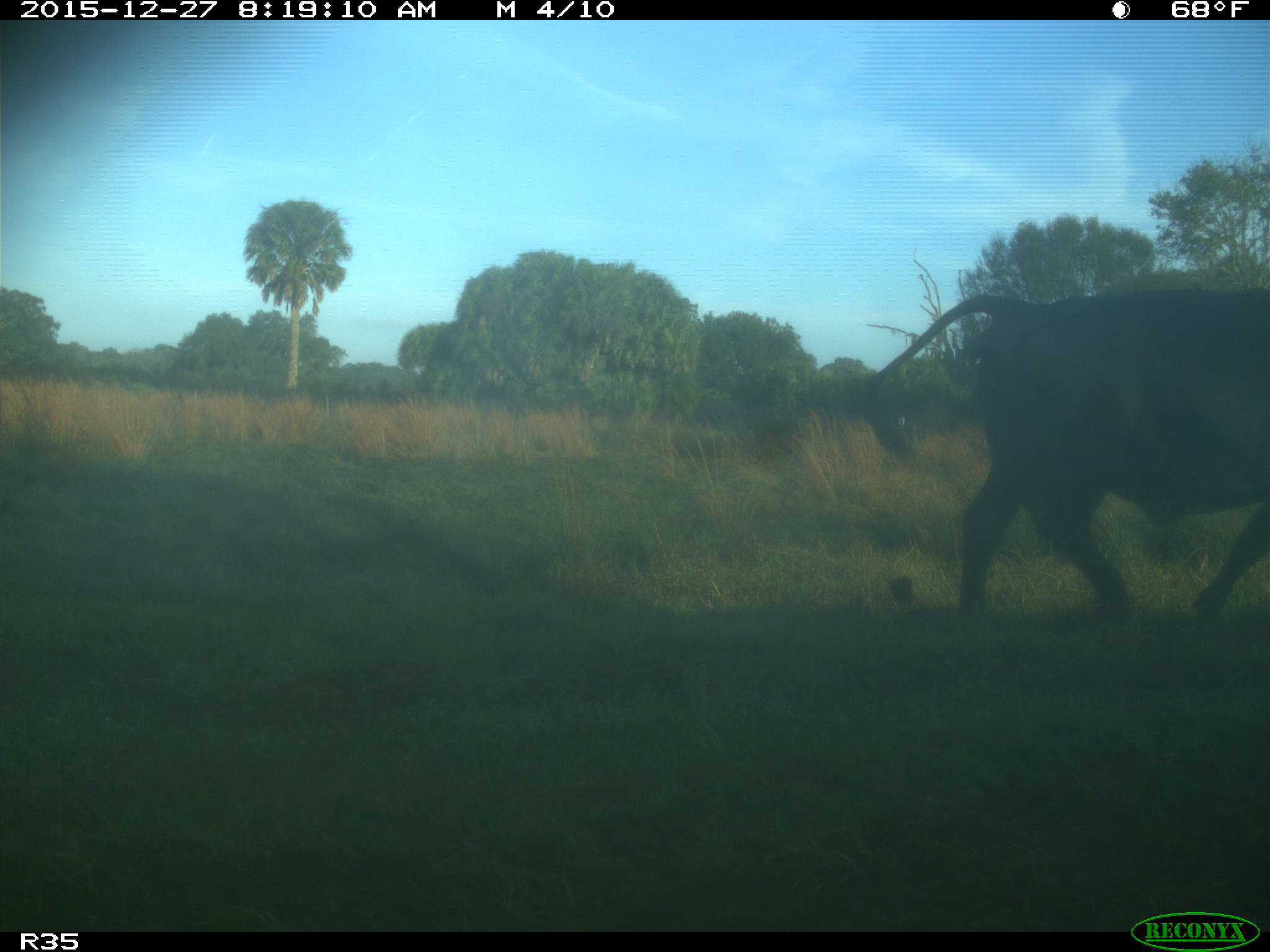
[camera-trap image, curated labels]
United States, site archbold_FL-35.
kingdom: Animalia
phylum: Chordata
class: Mammalia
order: Artiodactyla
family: Bovidae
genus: Bos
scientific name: Bos taurus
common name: domestic cow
Bos taurus (domestic cow).